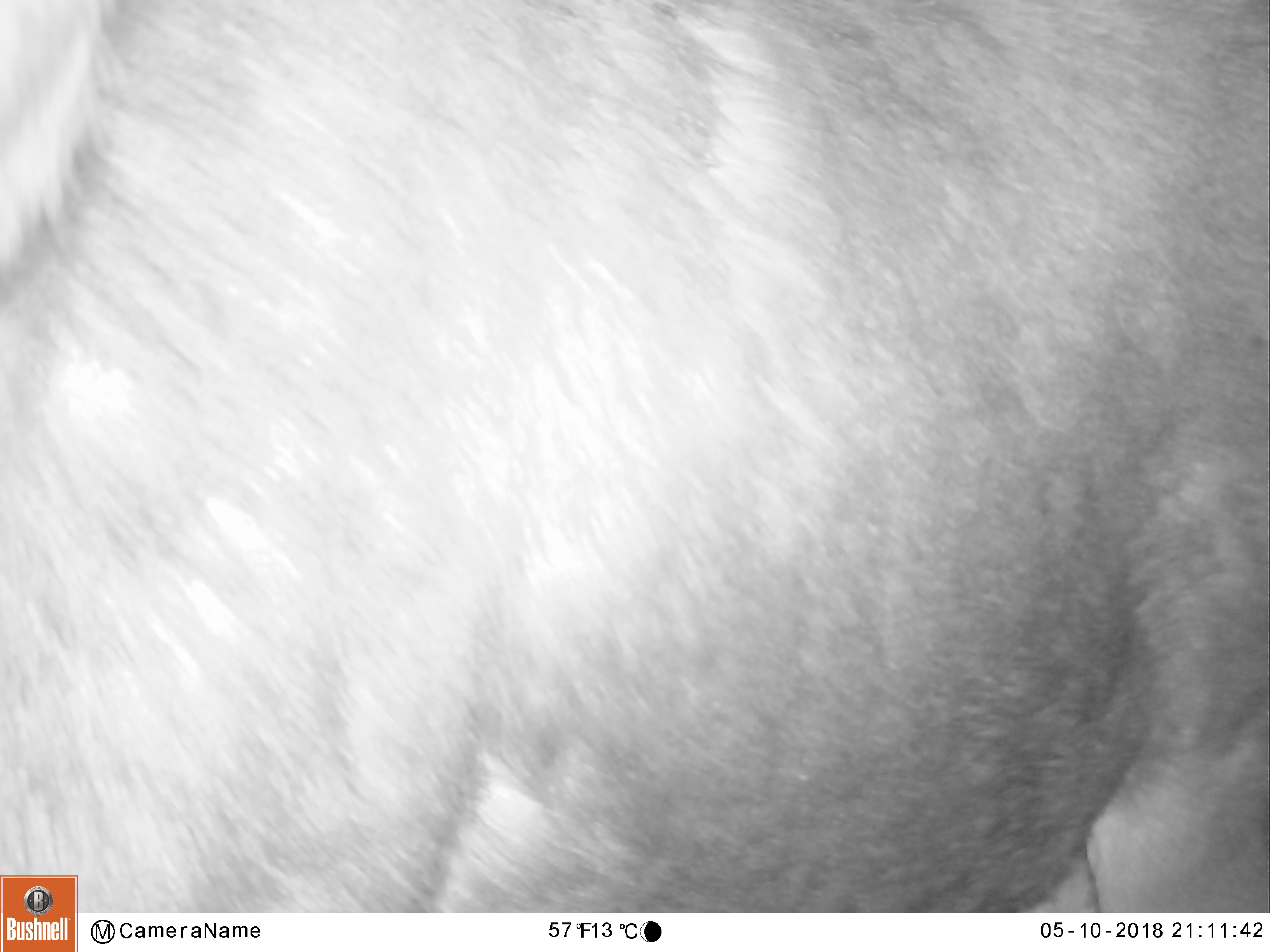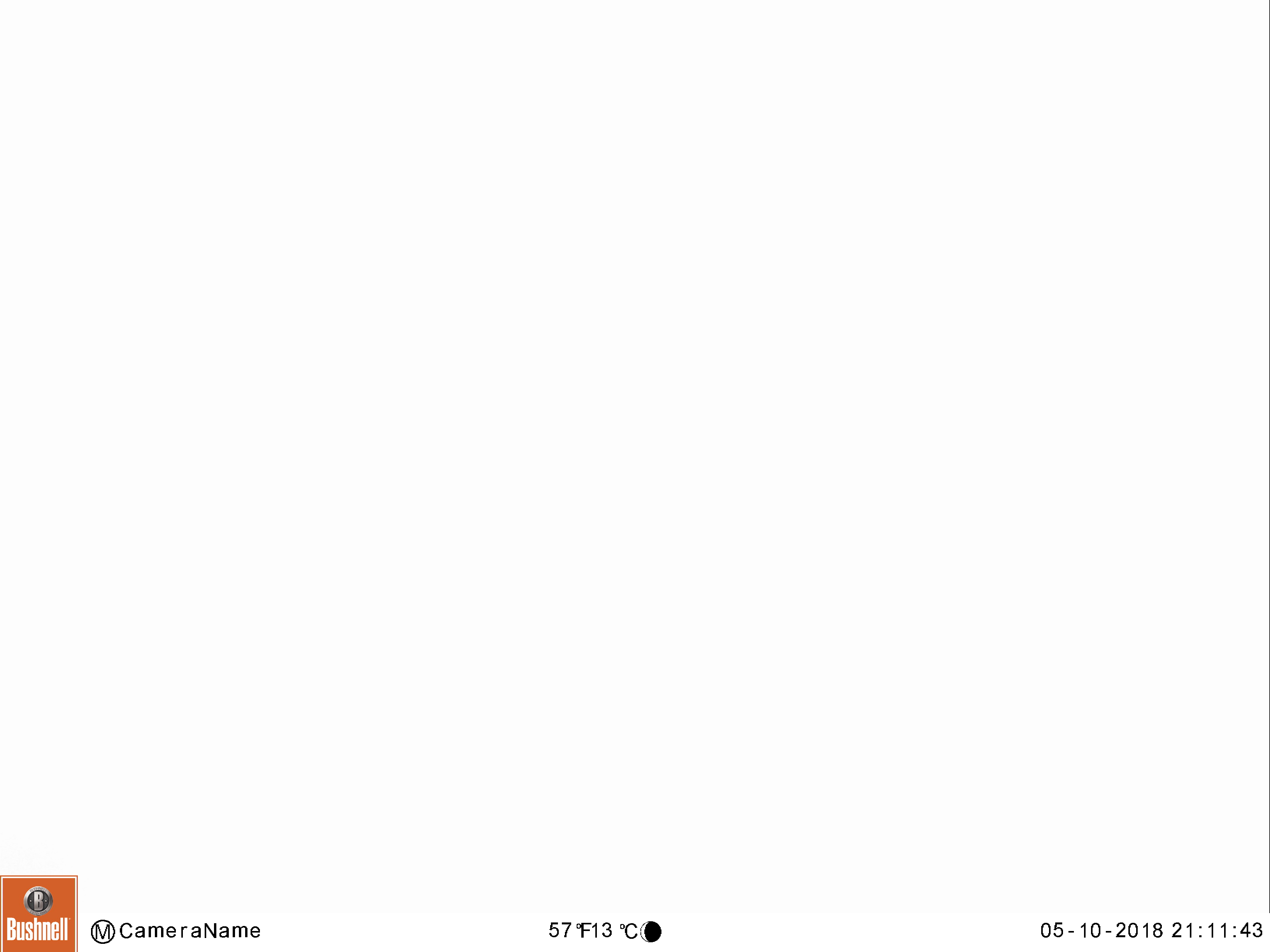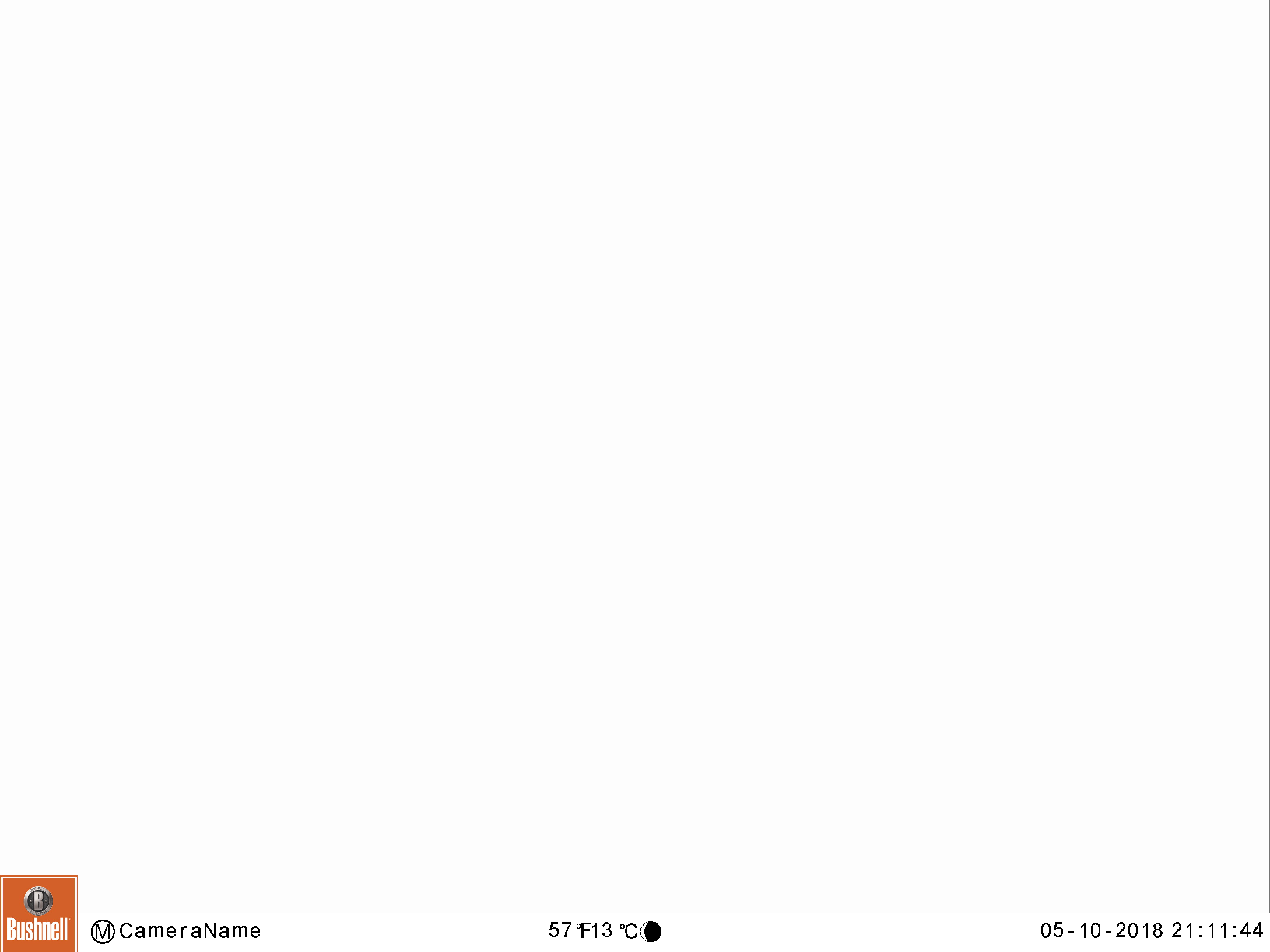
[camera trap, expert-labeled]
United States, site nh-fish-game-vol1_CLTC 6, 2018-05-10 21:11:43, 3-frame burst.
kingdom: Animalia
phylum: Chordata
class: Mammalia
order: Artiodactyla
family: Cervidae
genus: Alces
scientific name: Alces alces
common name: moose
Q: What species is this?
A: Moose (Alces alces).